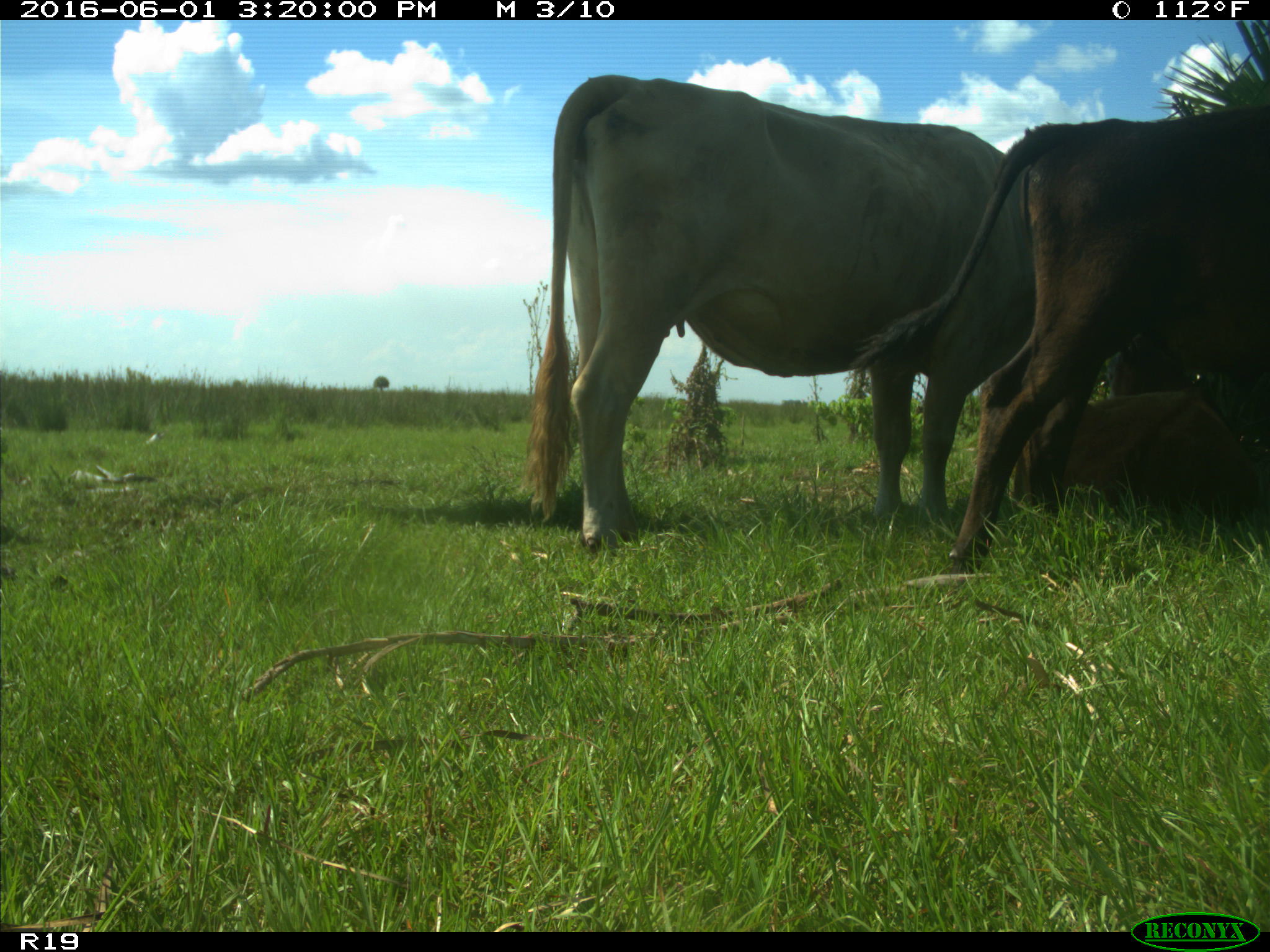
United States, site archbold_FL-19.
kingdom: Animalia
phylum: Chordata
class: Mammalia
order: Artiodactyla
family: Bovidae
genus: Bos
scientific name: Bos taurus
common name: domestic cow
Bos taurus (domestic cow).